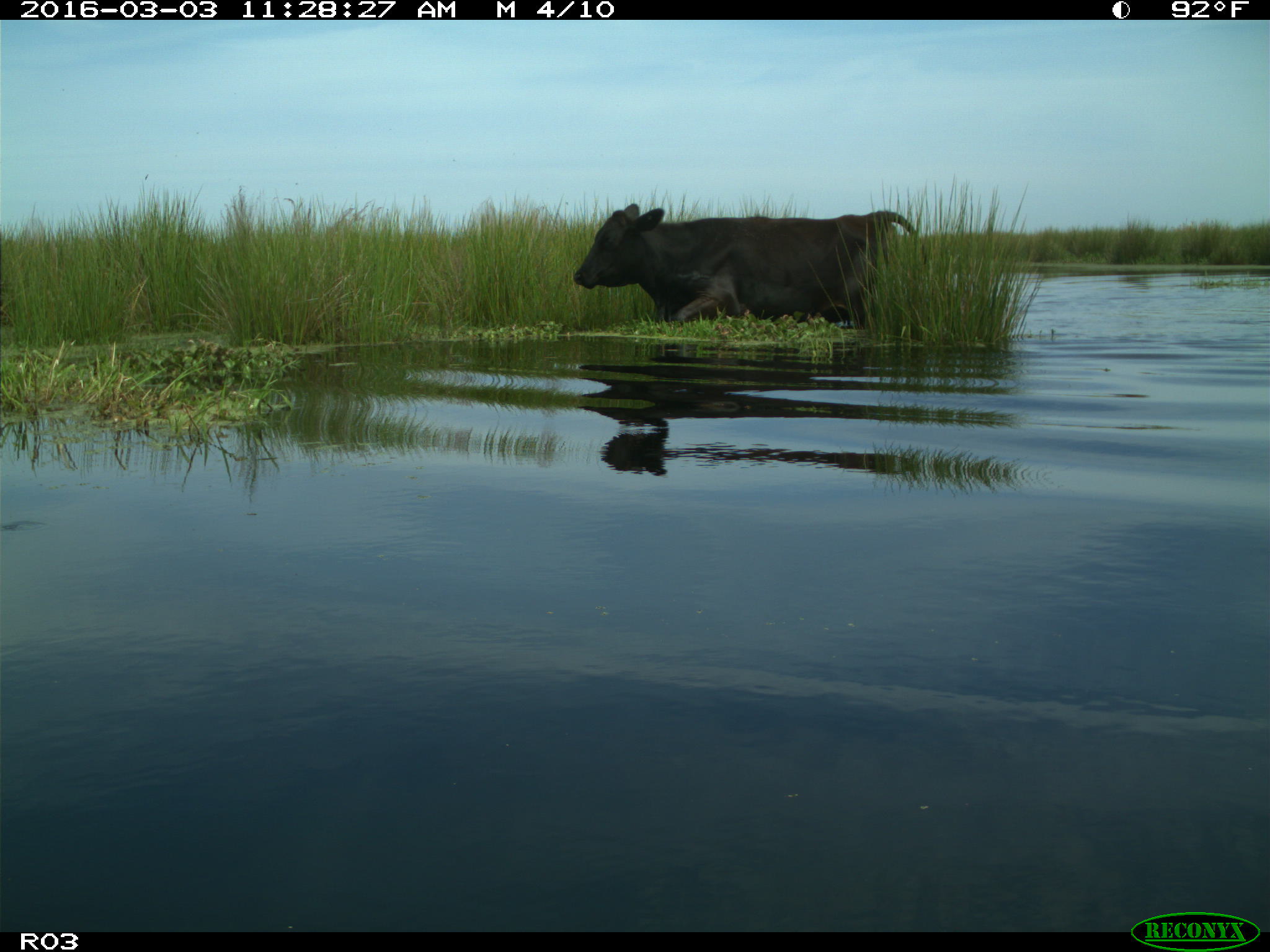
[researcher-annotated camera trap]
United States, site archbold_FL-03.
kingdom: Animalia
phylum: Chordata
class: Mammalia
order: Artiodactyla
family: Bovidae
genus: Bos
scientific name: Bos taurus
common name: domestic cow